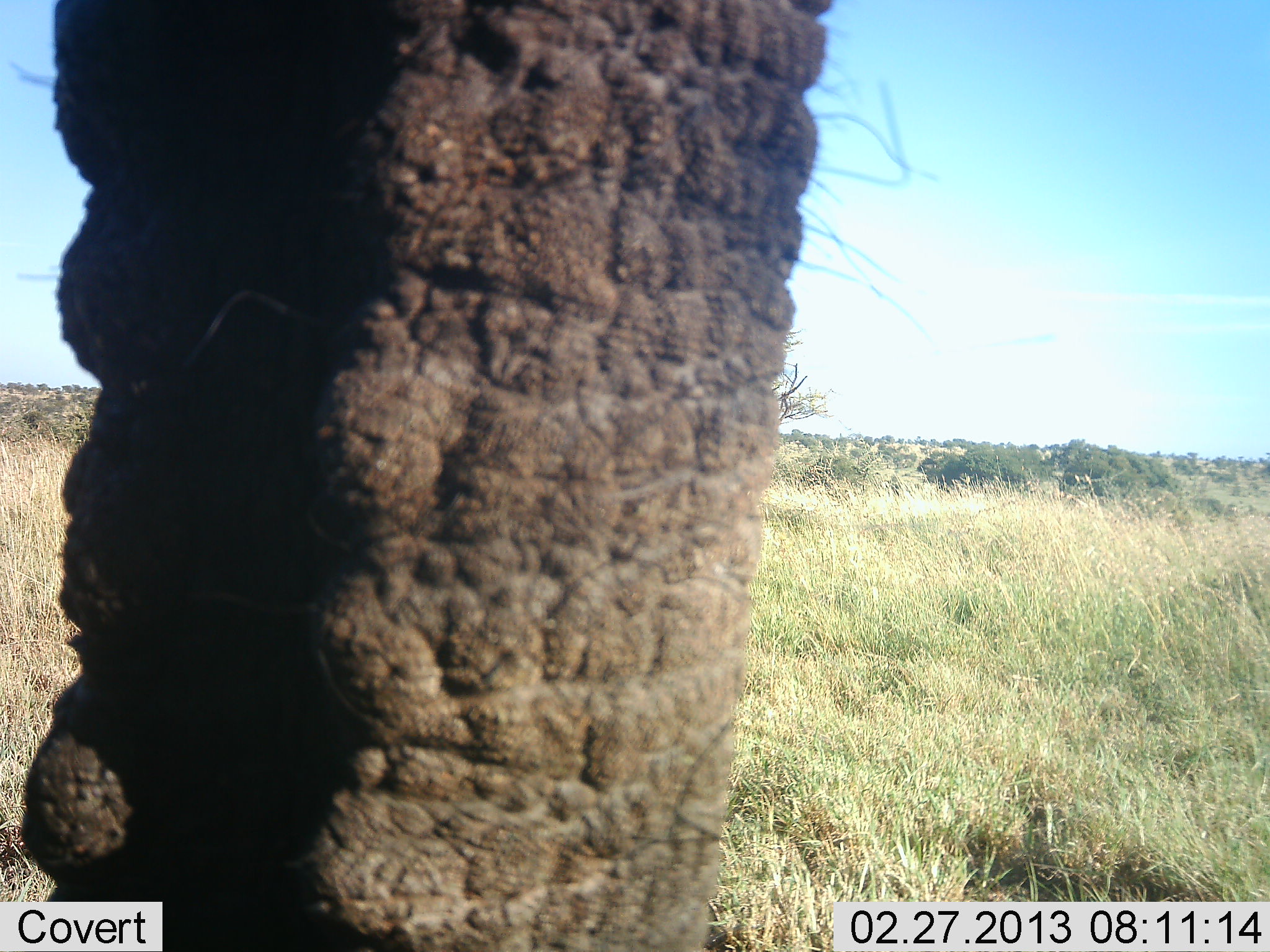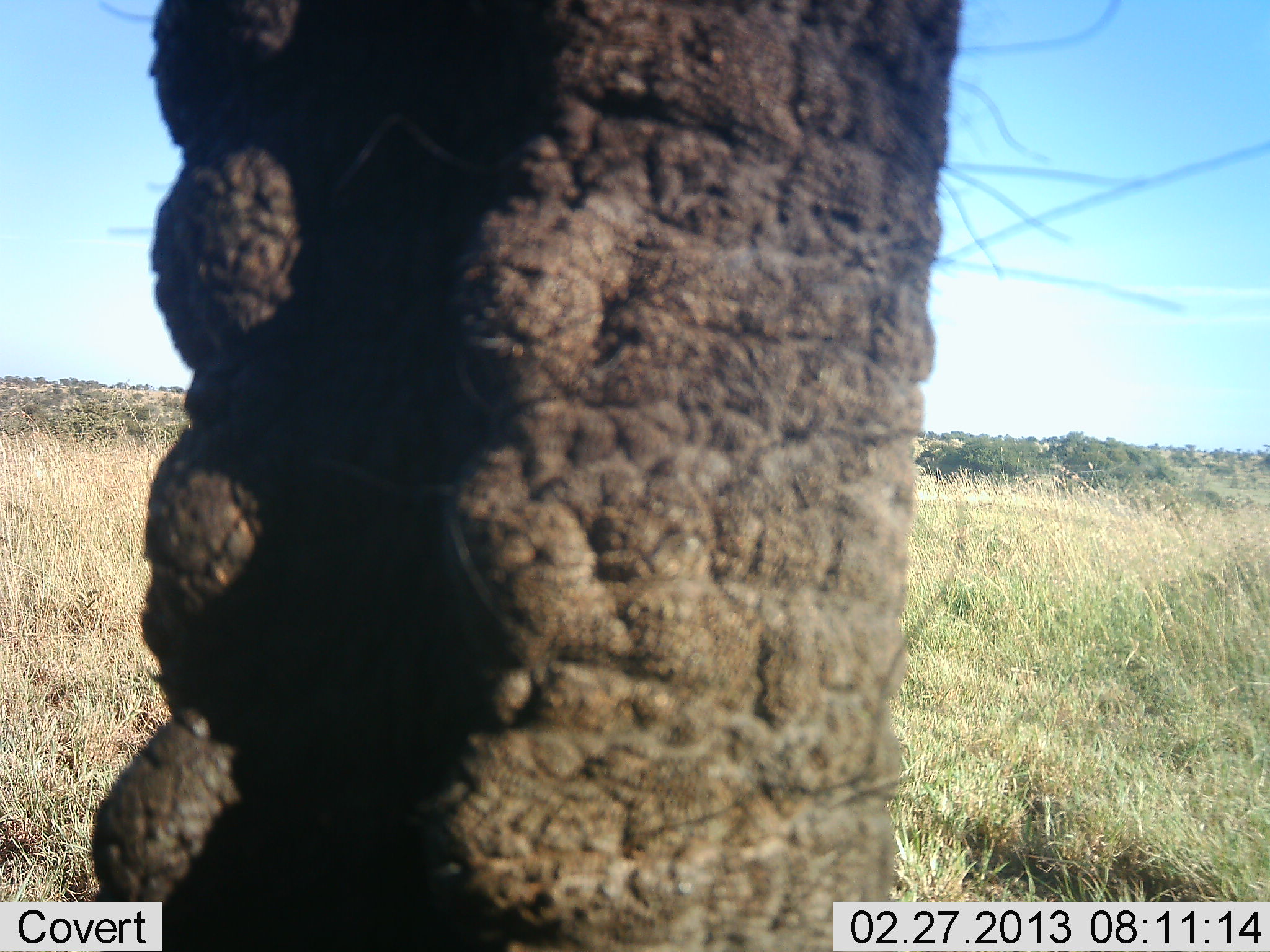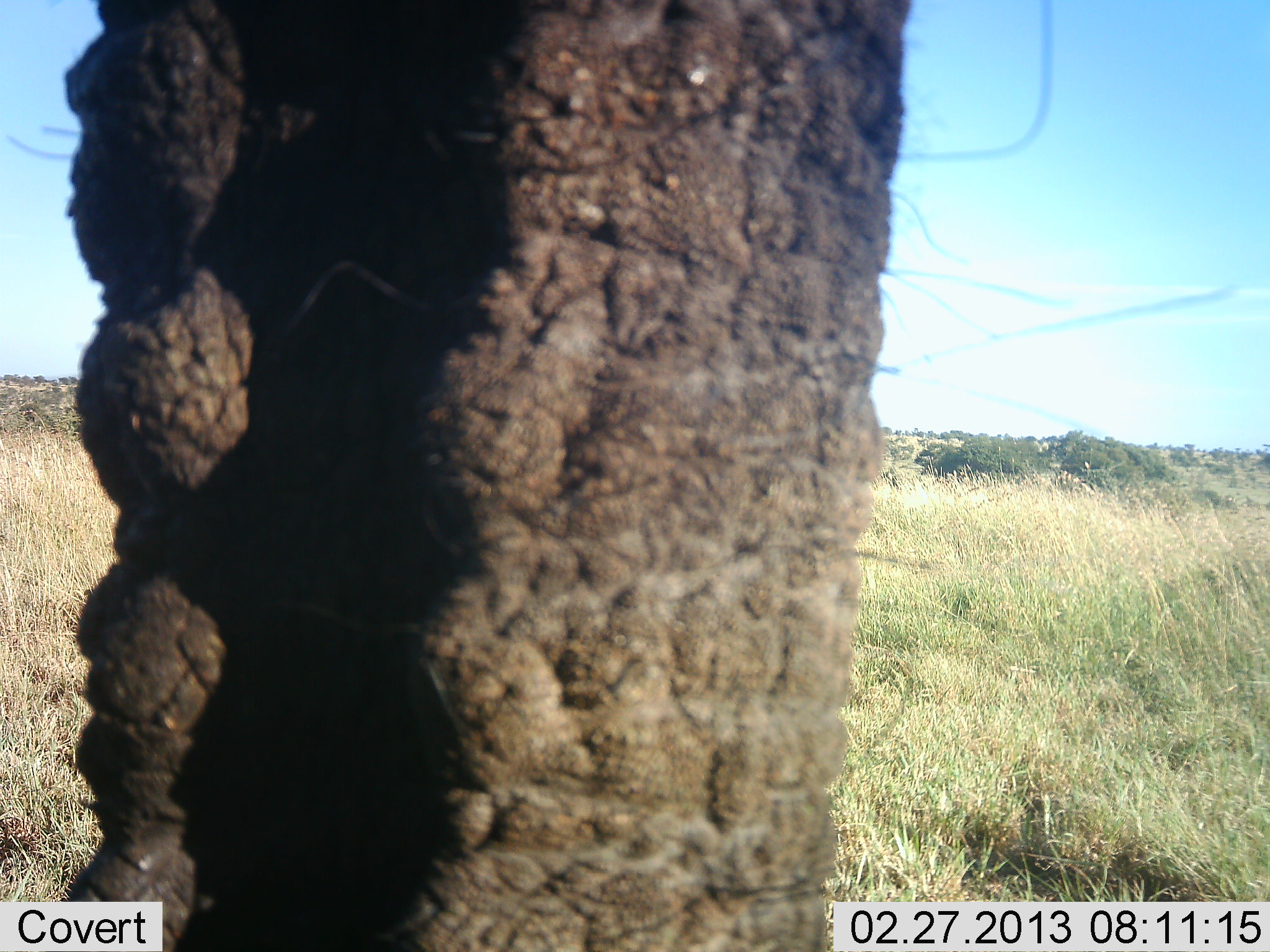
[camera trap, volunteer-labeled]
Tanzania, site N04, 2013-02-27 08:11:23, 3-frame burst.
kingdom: Animalia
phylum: Chordata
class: Mammalia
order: Proboscidea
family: Elephantidae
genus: Loxodonta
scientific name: Loxodonta africana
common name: african bush elephant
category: elephant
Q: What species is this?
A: Elephant (african bush elephant) (Loxodonta africana).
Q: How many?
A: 1.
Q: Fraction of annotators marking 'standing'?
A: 82%.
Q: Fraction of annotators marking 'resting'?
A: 0%.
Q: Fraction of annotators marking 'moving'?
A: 18%.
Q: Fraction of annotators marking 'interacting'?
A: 3%.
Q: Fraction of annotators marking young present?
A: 0%.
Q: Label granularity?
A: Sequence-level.